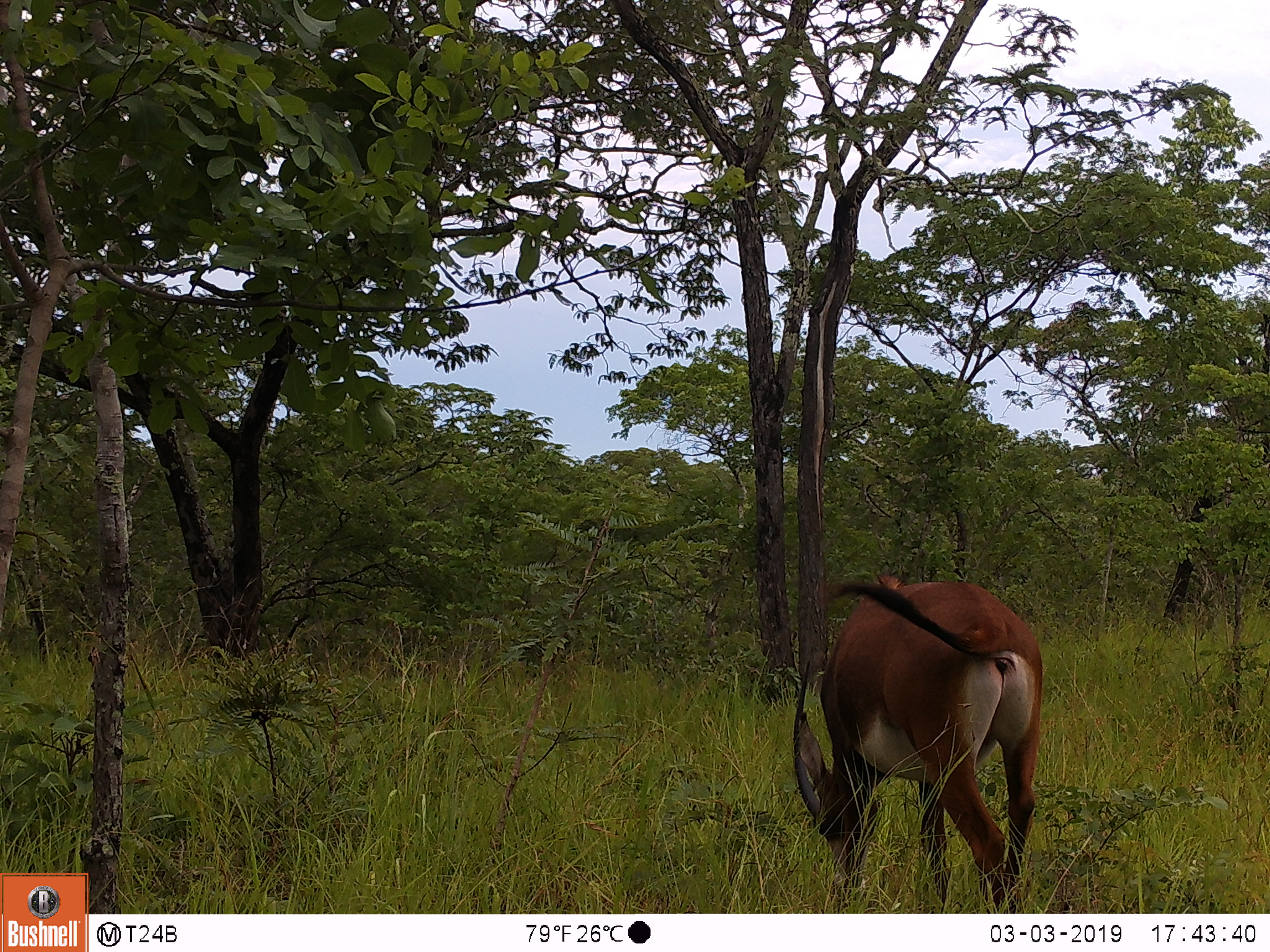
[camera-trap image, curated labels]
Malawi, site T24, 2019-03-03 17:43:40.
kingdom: Animalia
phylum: Chordata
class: Mammalia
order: Artiodactyla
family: Bovidae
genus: Hippotragus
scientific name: Hippotragus niger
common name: sable antelope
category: sable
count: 1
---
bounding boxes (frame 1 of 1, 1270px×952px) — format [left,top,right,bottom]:
sable: [772,556,1056,906]